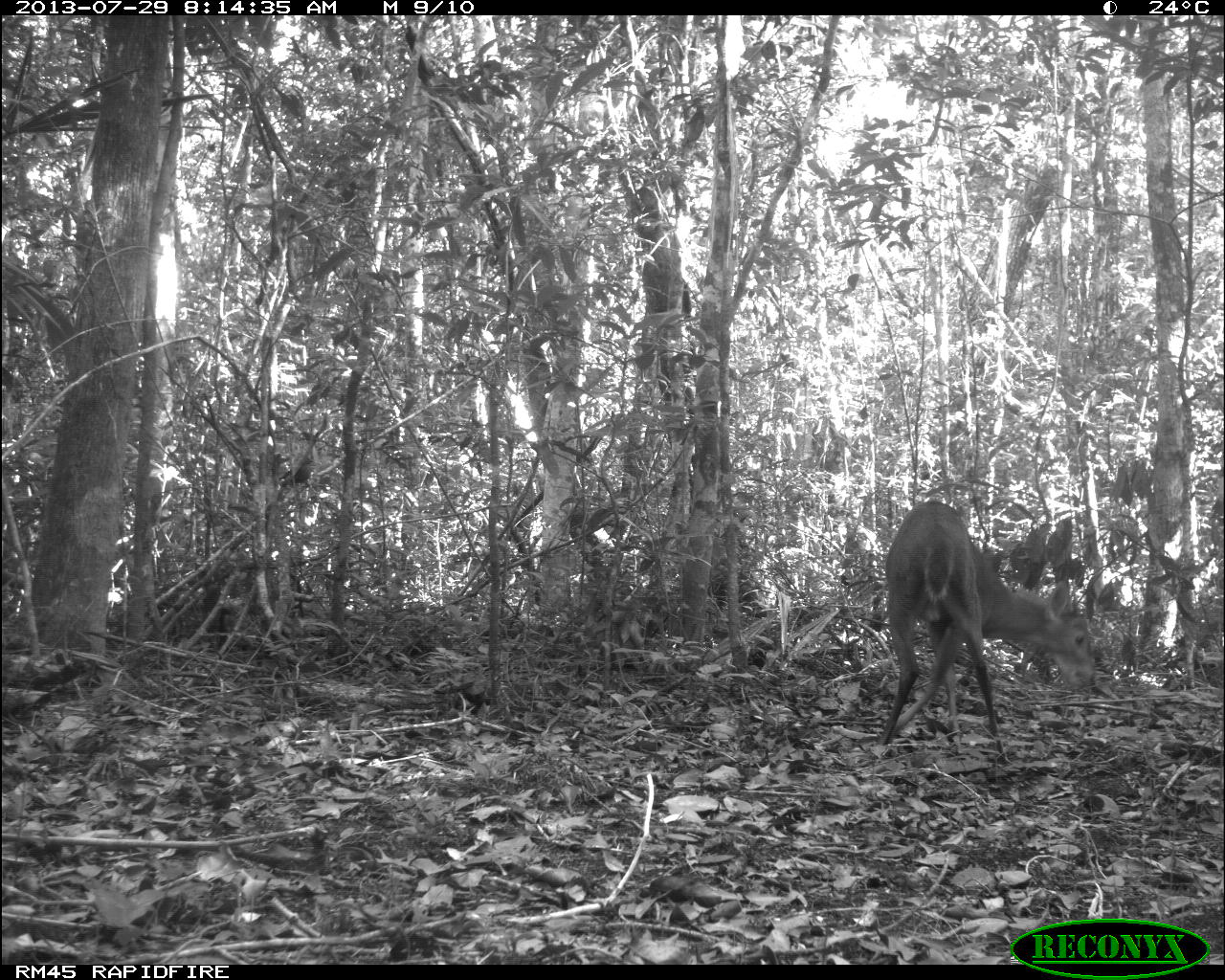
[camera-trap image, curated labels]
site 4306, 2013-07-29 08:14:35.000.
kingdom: Animalia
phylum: Chordata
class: Mammalia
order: Artiodactyla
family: Cervidae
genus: Mazama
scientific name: Mazama temama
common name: central american red brocket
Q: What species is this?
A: Mazama temama (central american red brocket).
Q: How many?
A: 1.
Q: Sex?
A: Male.